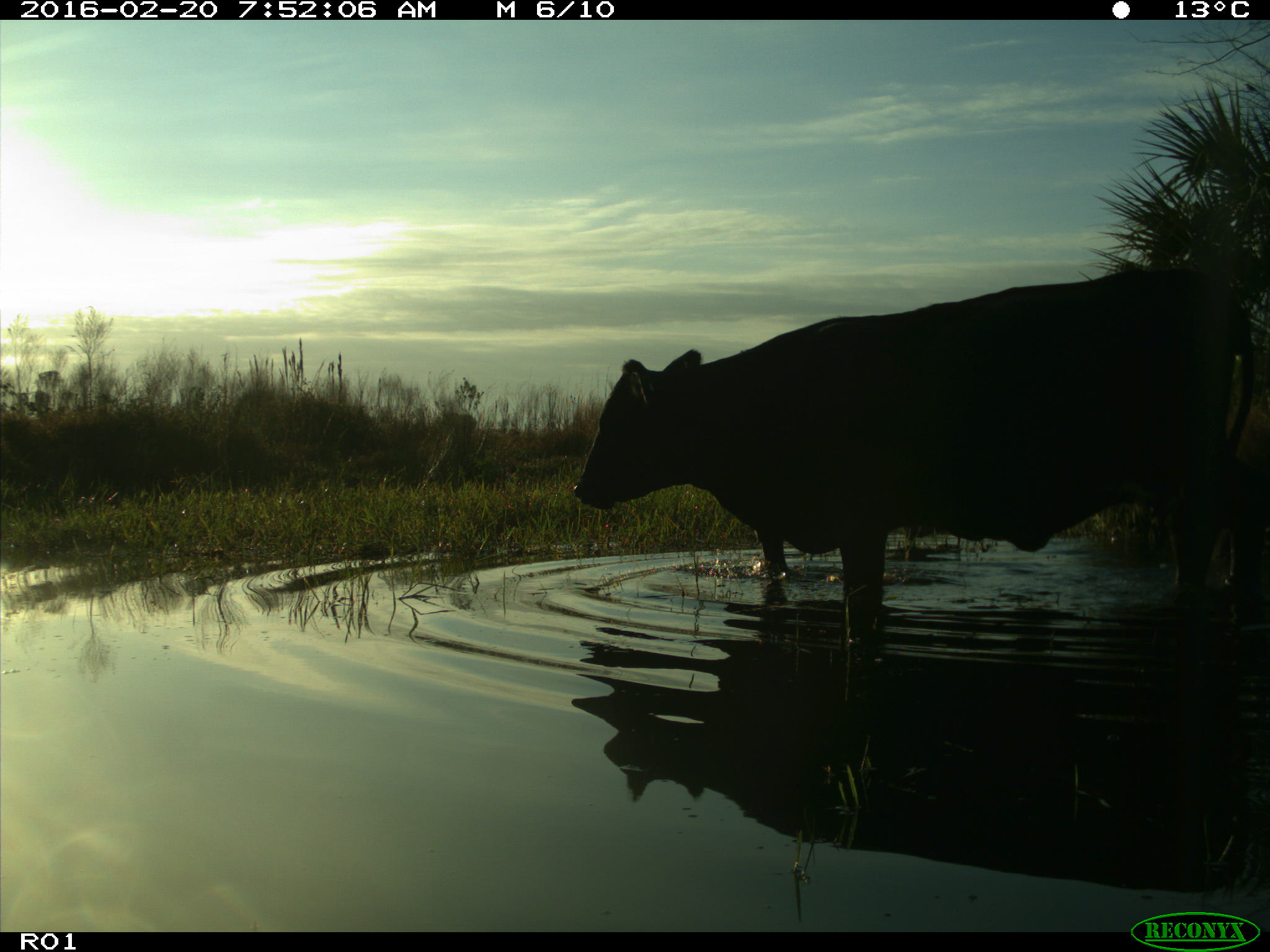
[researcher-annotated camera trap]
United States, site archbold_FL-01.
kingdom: Animalia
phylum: Chordata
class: Mammalia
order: Artiodactyla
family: Bovidae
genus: Bos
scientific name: Bos taurus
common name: domestic cow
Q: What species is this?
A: Bos taurus (domestic cow).